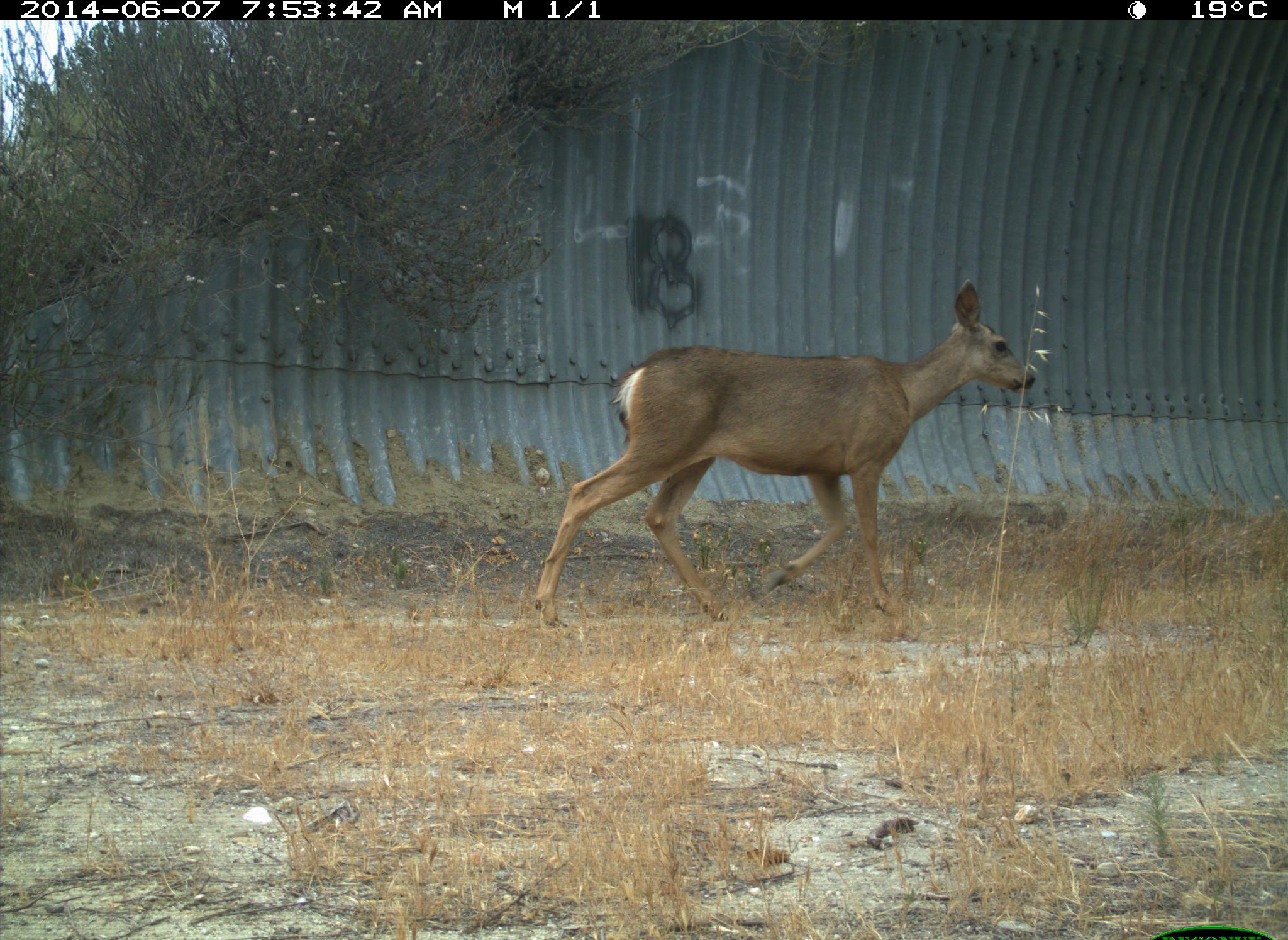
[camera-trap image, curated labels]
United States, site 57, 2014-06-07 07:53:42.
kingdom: Animalia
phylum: Chordata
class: Mammalia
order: Artiodactyla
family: Cervidae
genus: Odocoileus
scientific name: Odocoileus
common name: deer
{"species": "deer (Odocoileus)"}